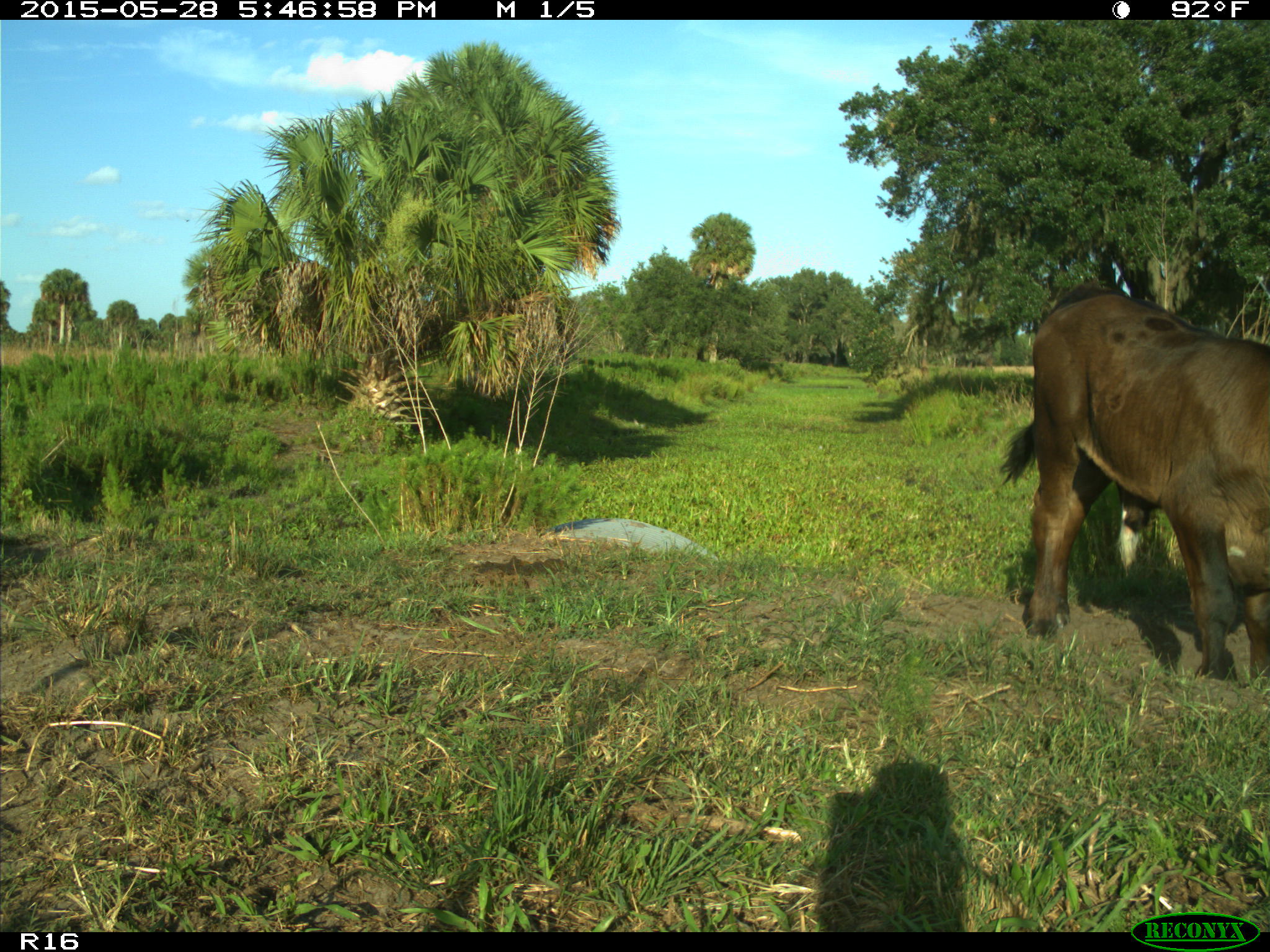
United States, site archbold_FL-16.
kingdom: Animalia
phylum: Chordata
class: Mammalia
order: Artiodactyla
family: Bovidae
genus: Bos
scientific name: Bos taurus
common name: domestic cow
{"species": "Bos taurus (domestic cow)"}